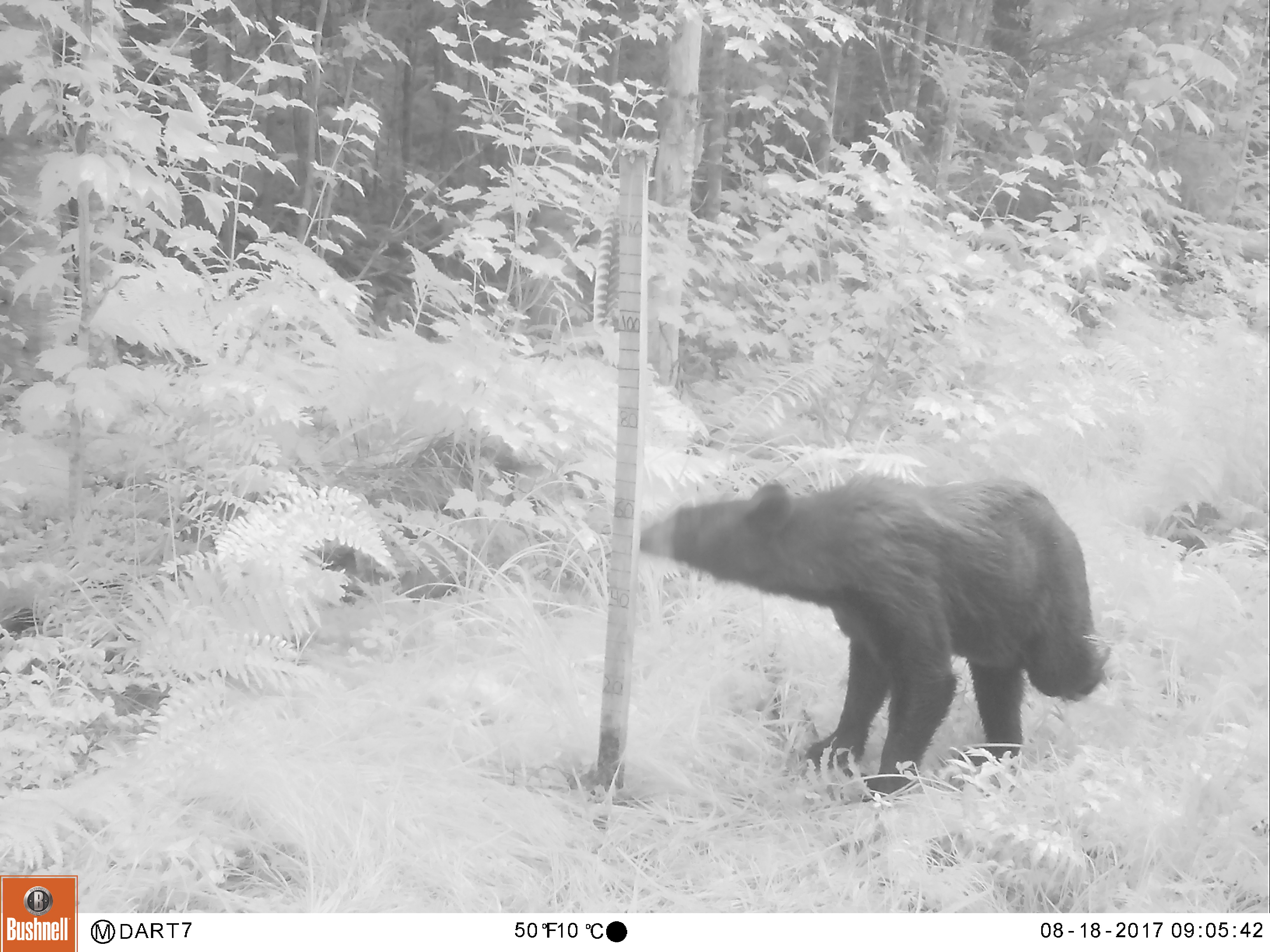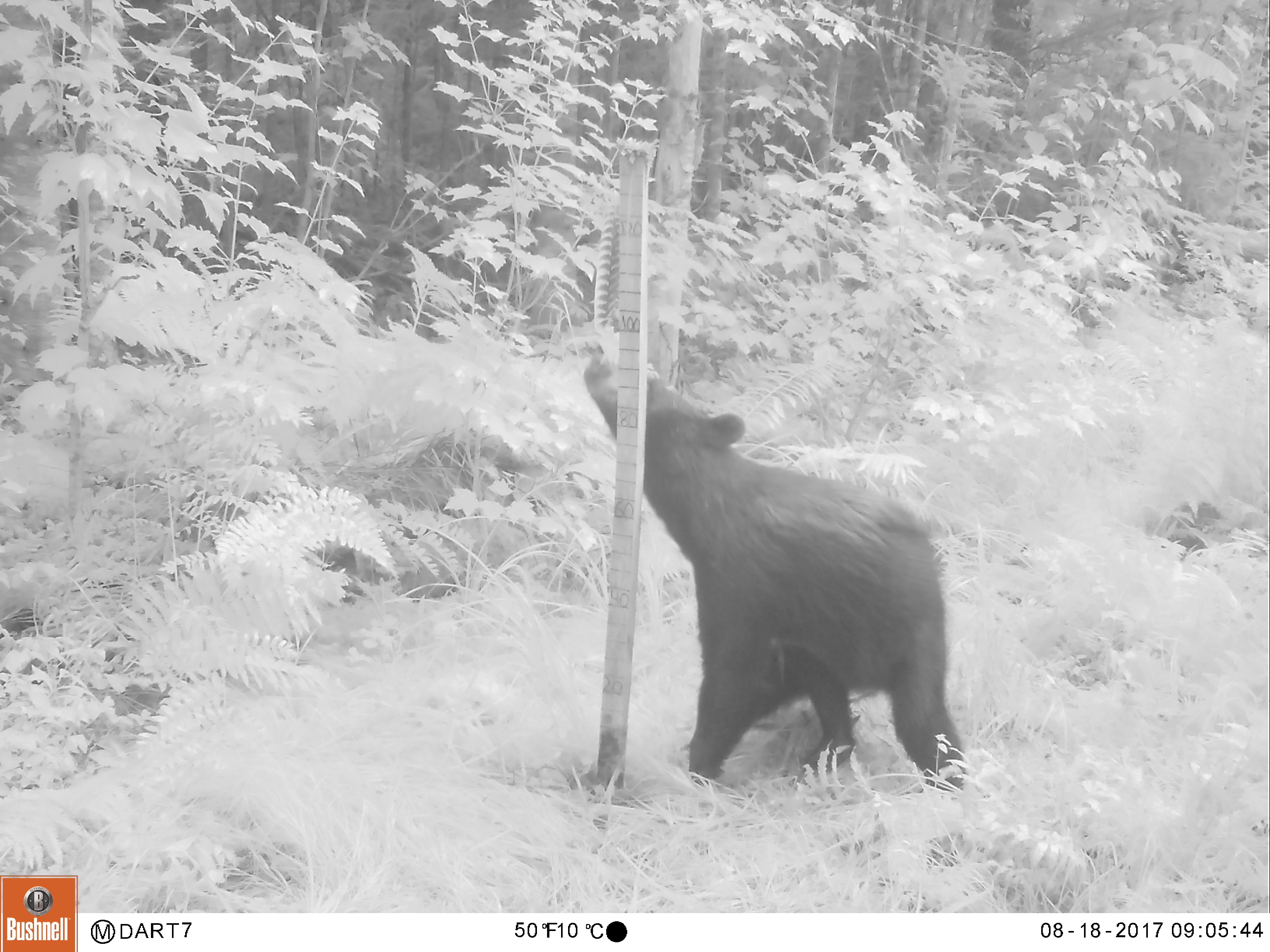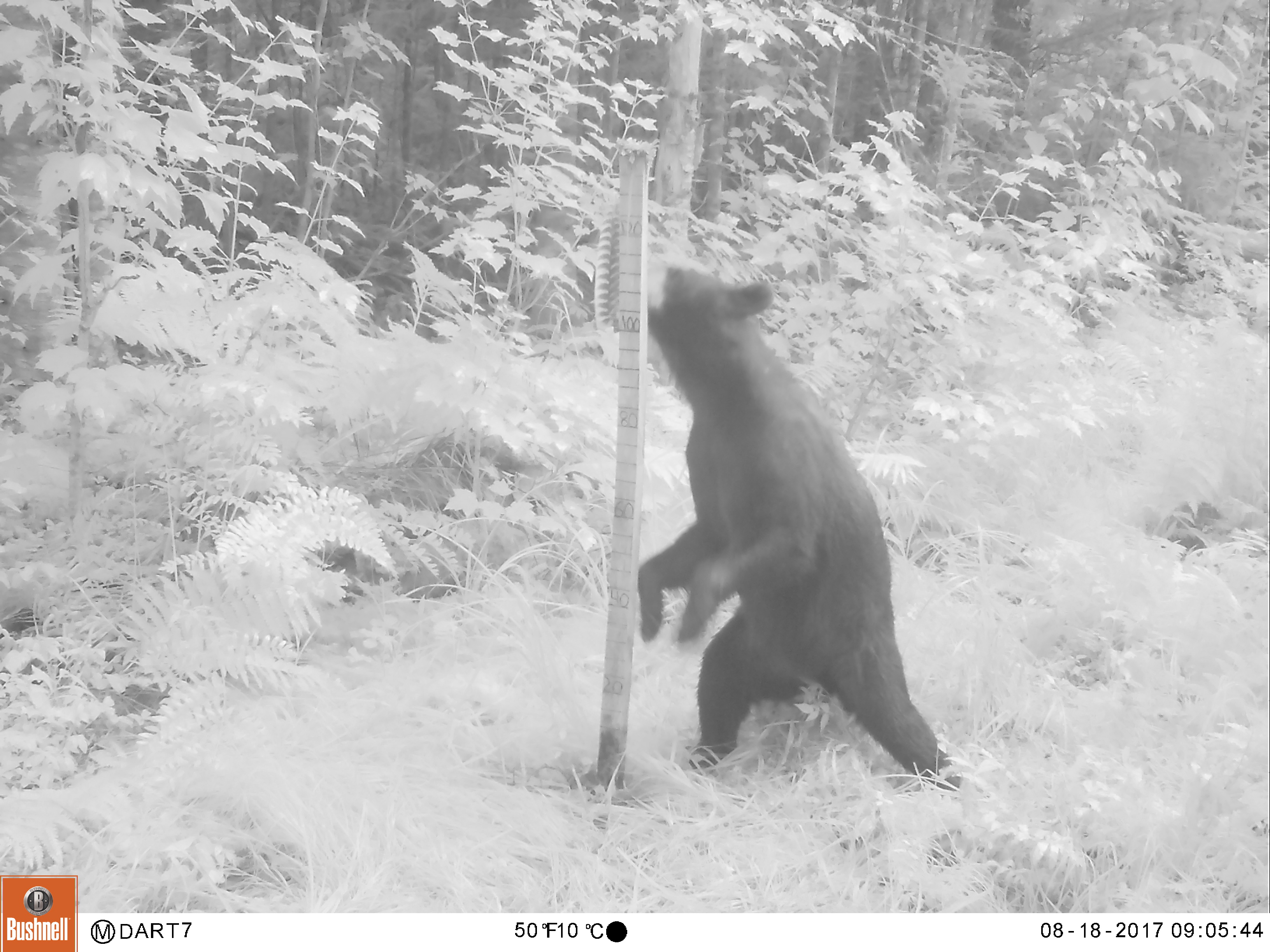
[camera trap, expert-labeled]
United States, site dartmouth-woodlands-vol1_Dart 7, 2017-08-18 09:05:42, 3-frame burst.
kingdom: Animalia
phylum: Chordata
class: Mammalia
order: Carnivora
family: Ursidae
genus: Ursus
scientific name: Ursus americanus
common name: black bear